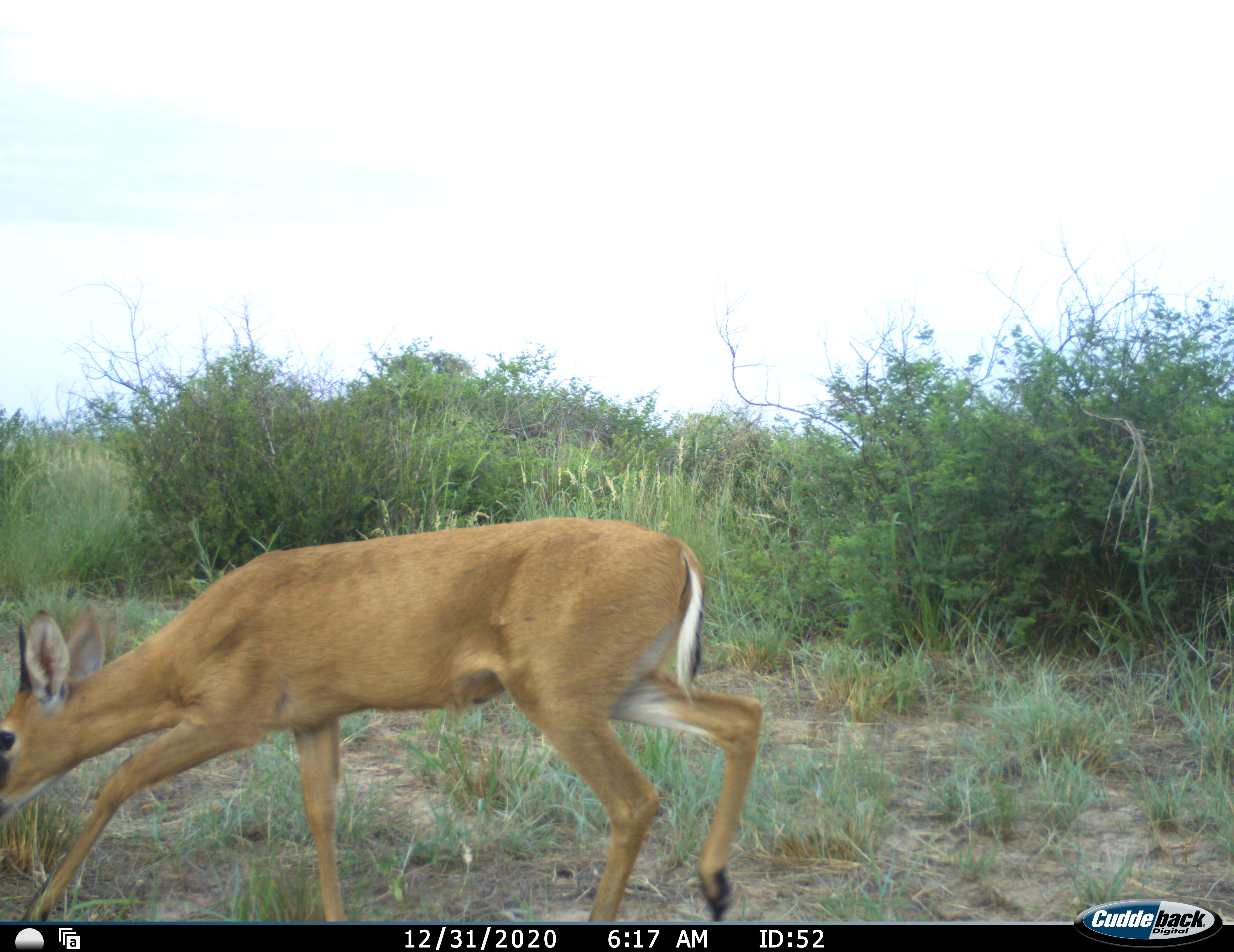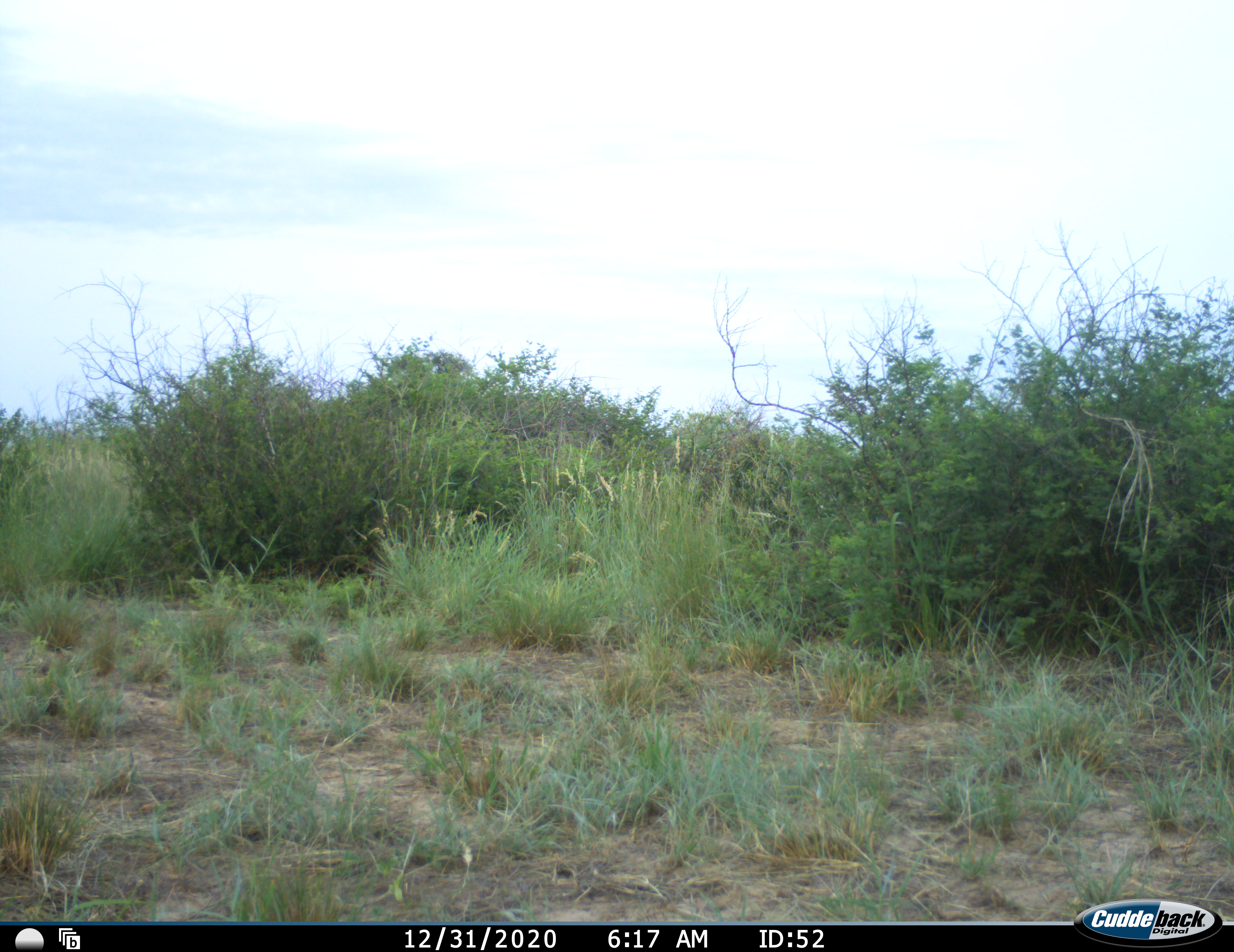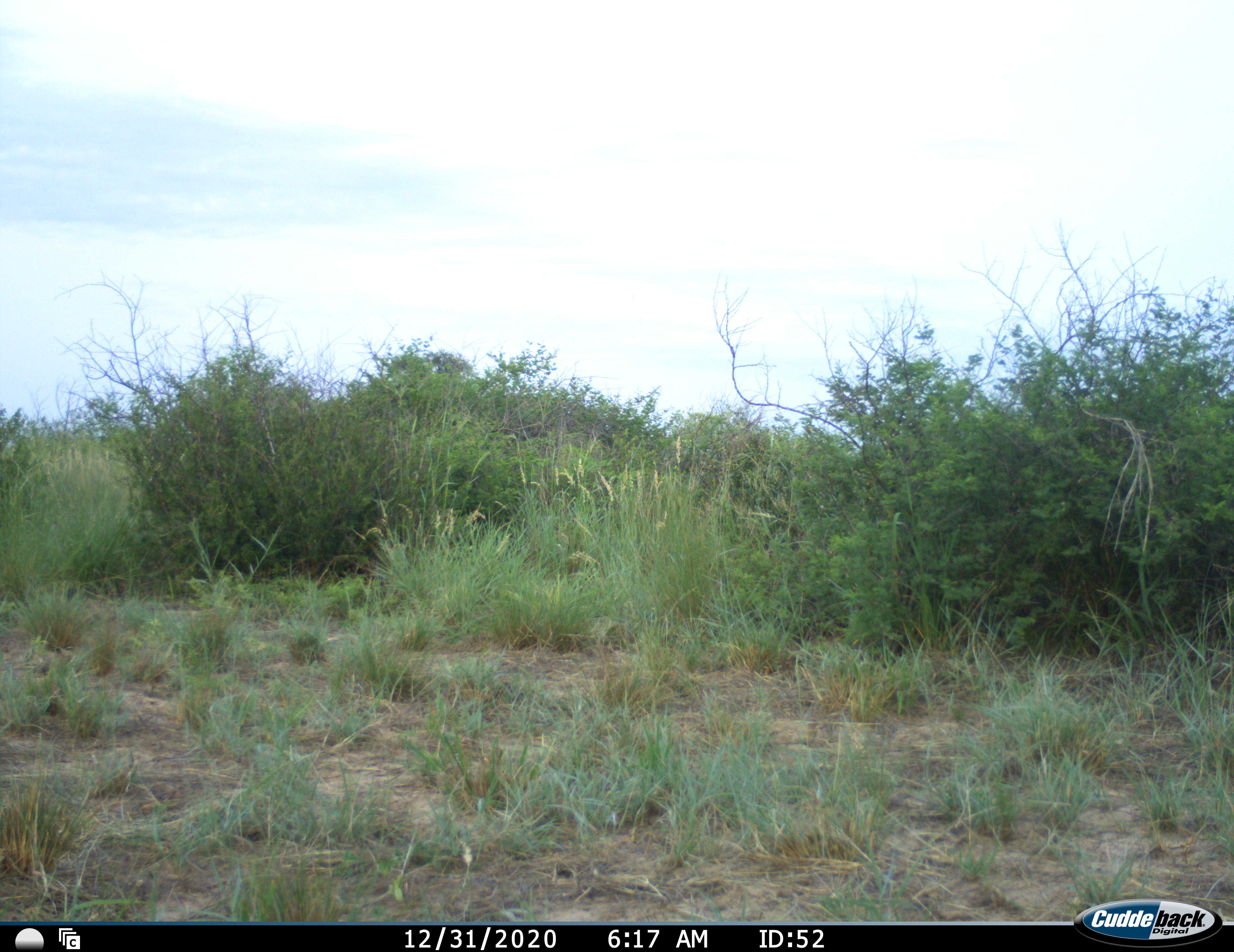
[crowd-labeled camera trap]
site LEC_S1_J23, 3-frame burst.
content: unidentified animal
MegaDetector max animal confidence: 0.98